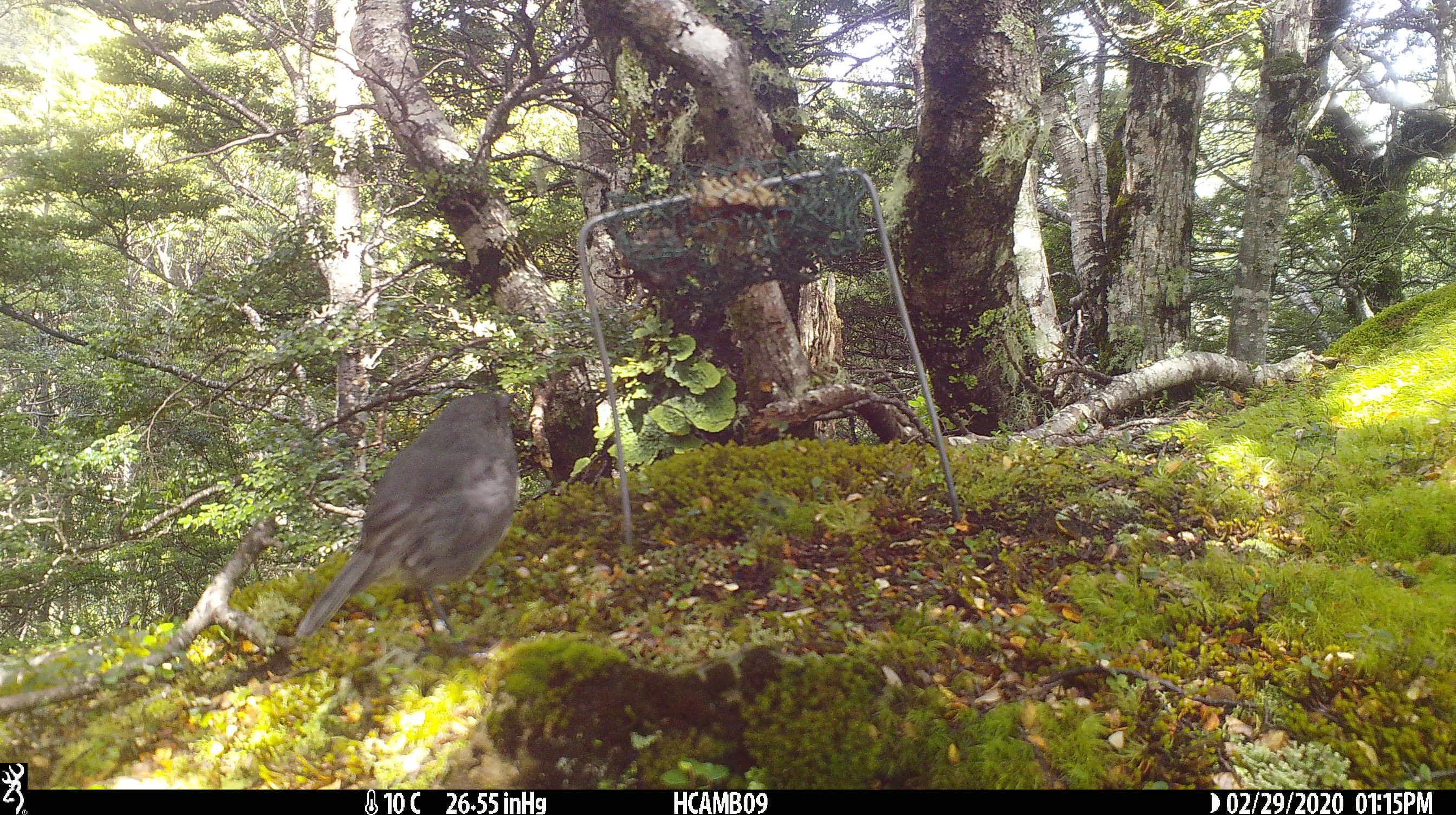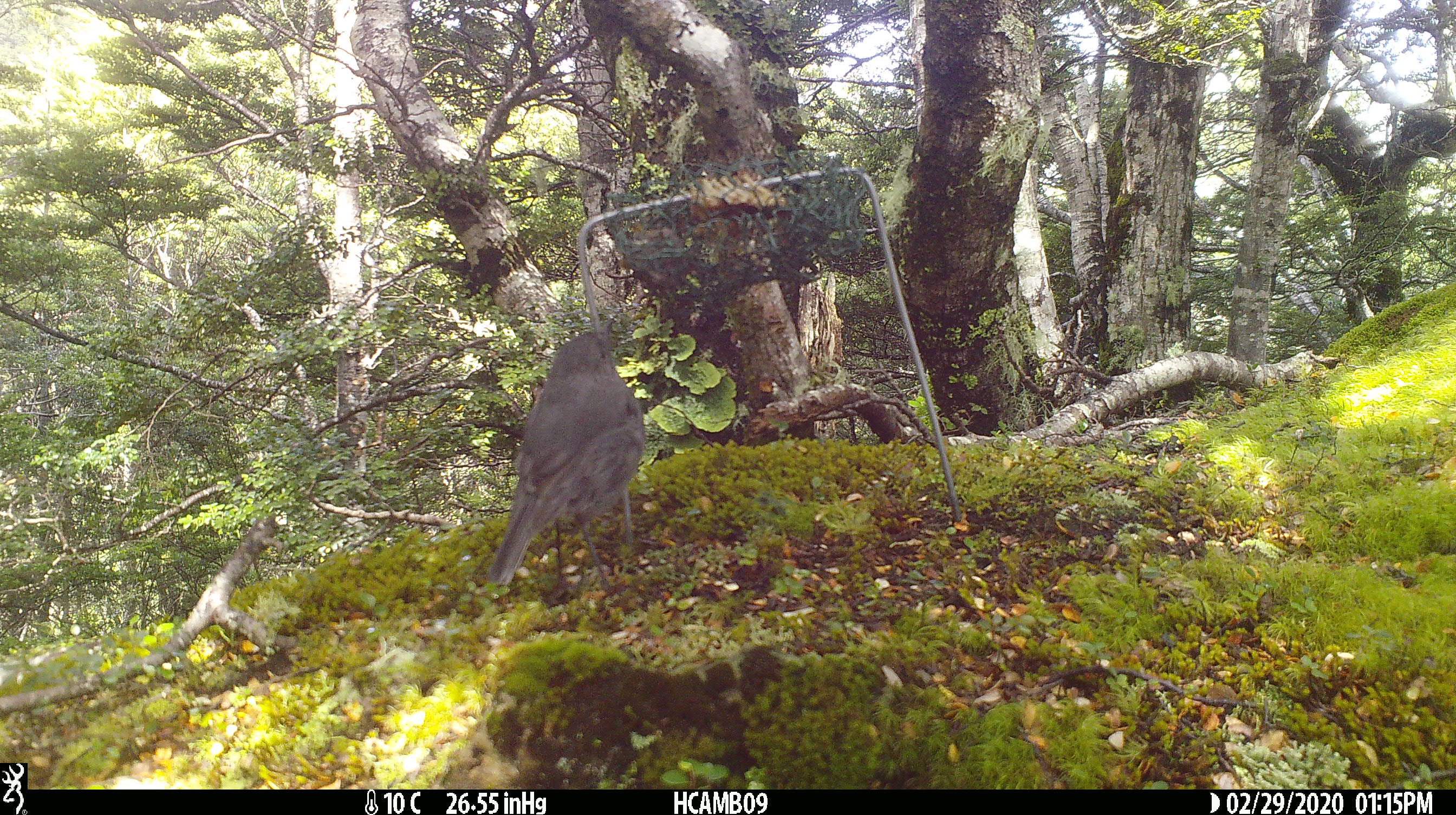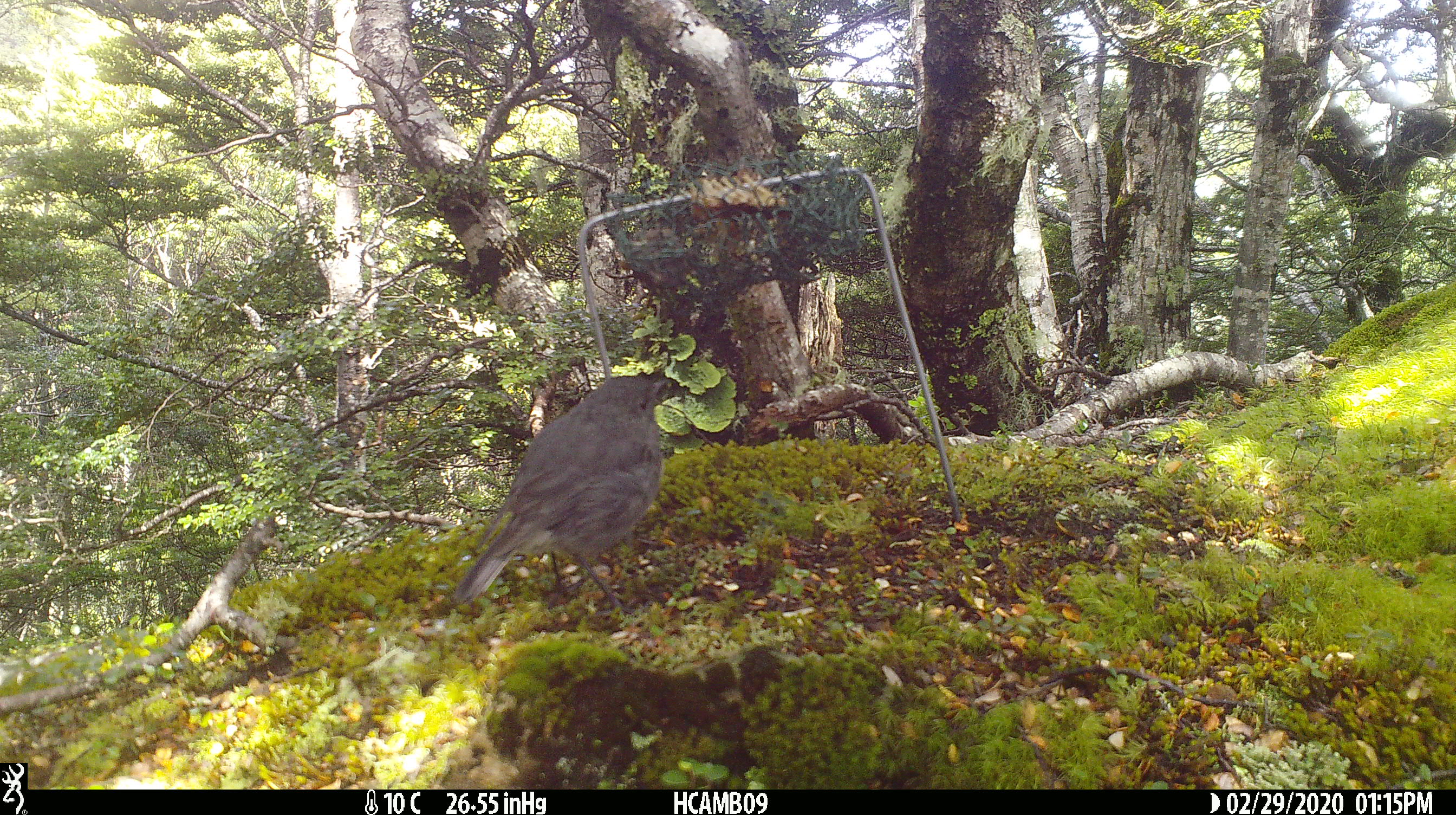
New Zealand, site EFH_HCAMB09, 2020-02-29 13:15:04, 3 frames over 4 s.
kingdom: Animalia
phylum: Chordata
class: Aves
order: Passeriformes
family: Petroicidae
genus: Petroica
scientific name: Petroica australis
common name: new zealand robin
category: robin